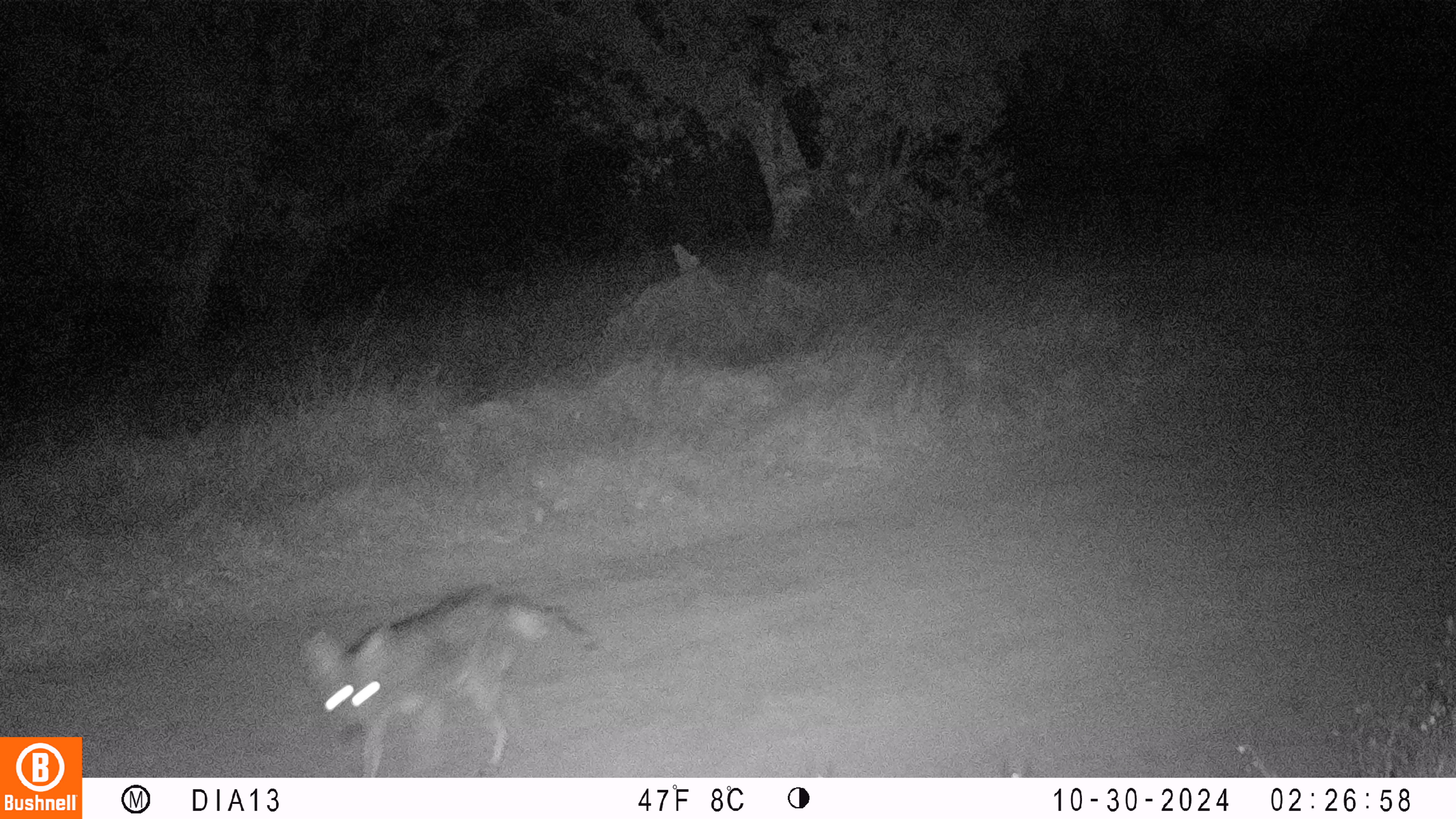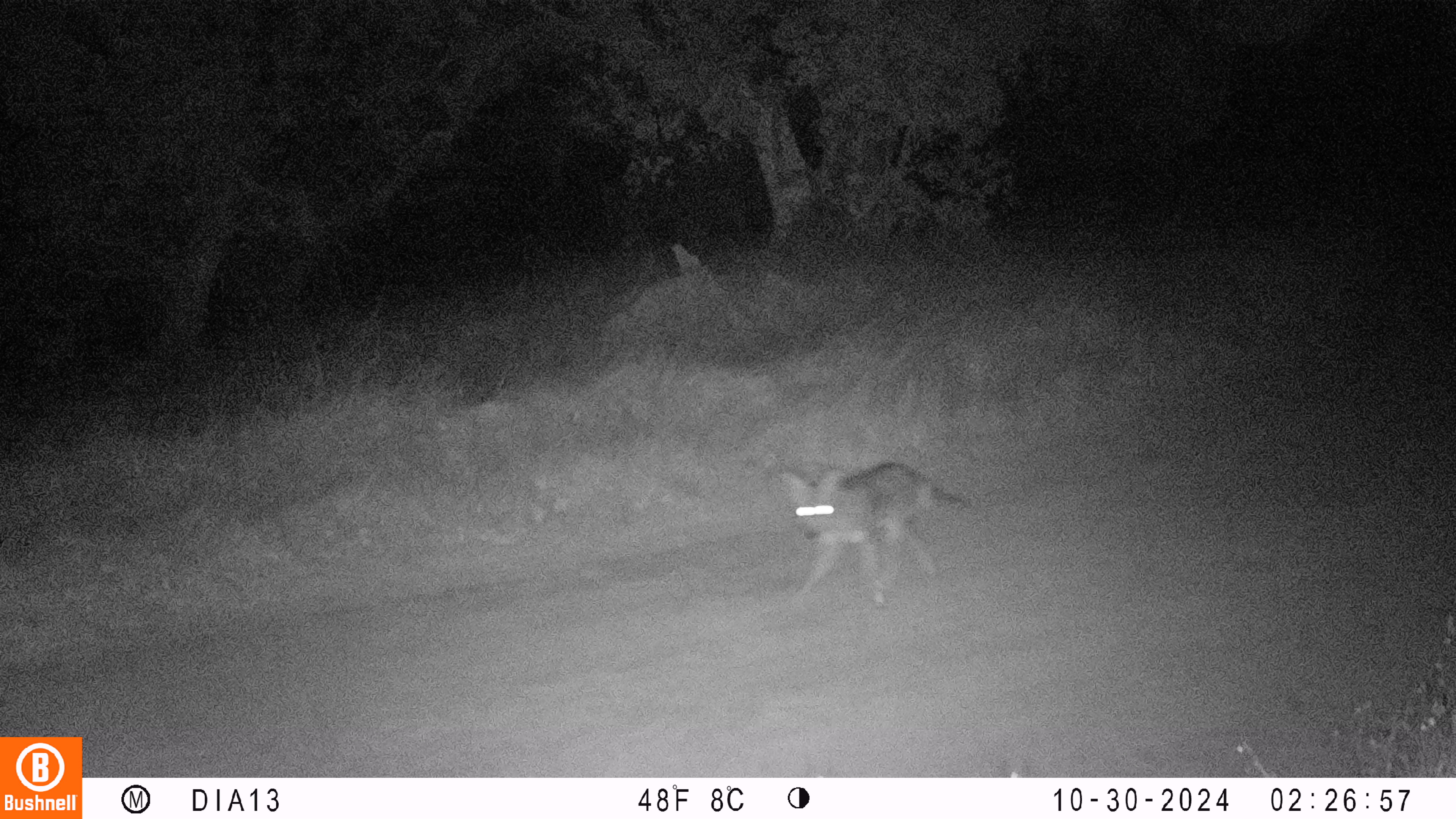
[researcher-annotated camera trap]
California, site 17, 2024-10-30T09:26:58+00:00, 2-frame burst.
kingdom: Animalia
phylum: Chordata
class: Mammalia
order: Carnivora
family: Canidae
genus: Canis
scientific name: Canis latrans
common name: coyote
Coyote (Canis latrans).